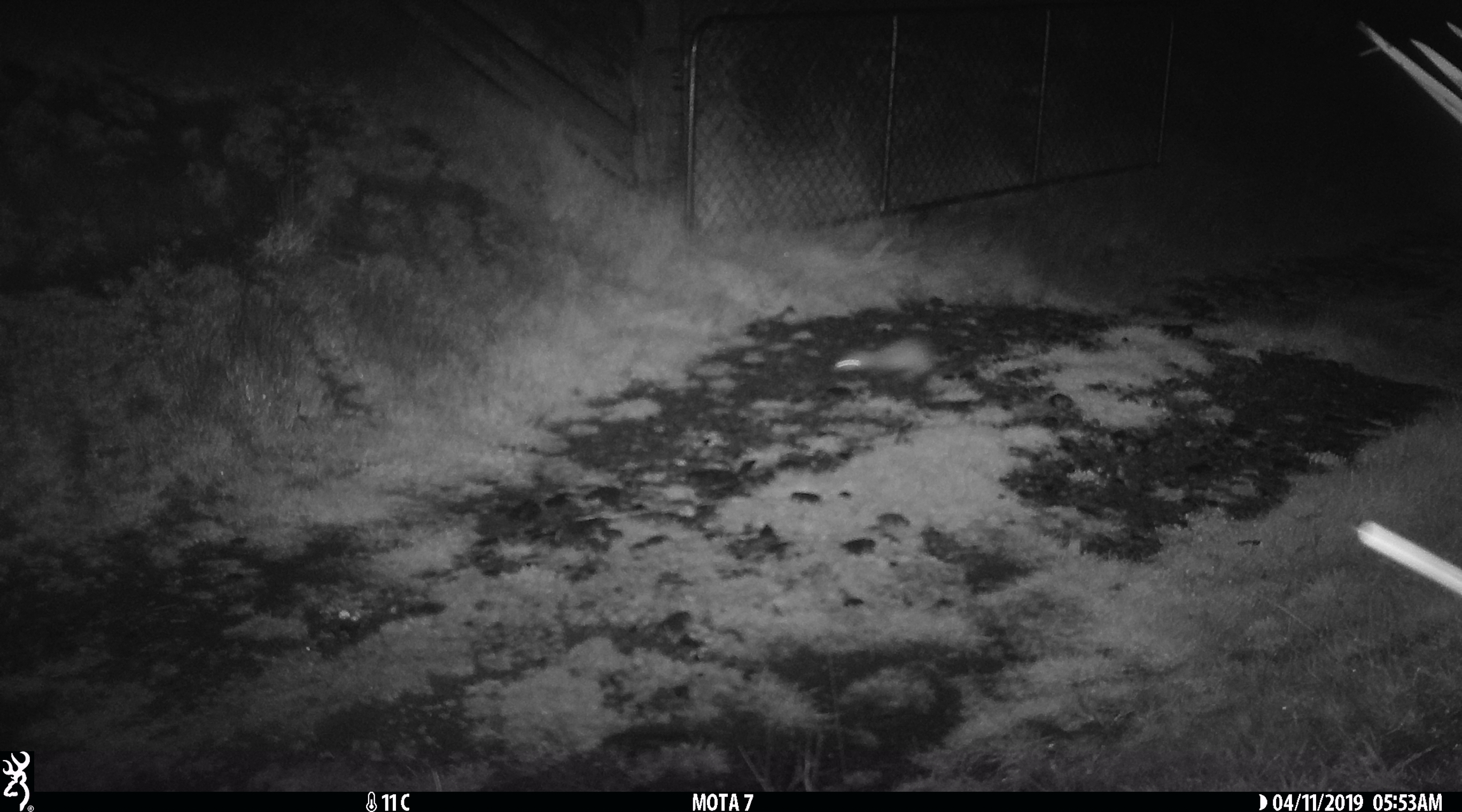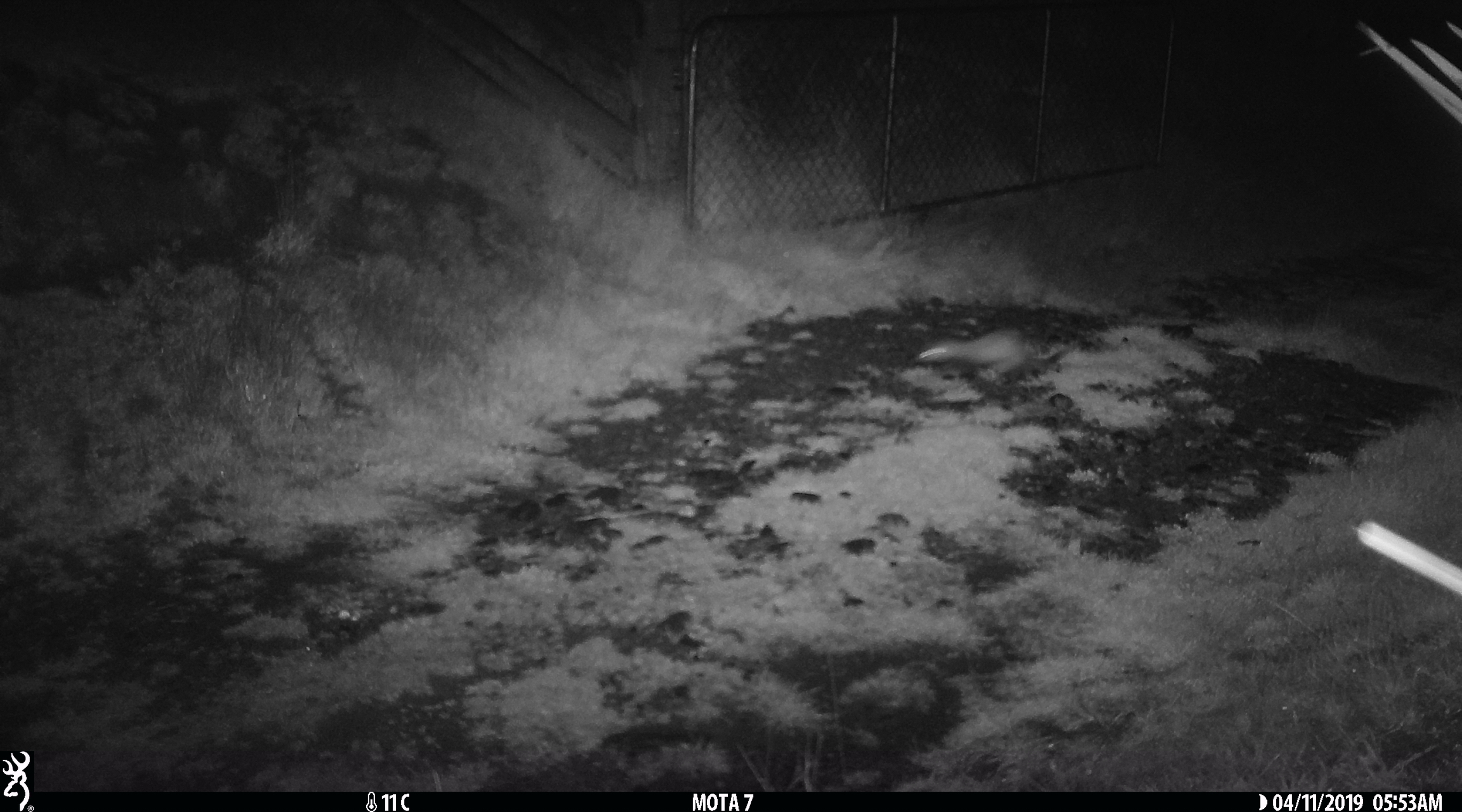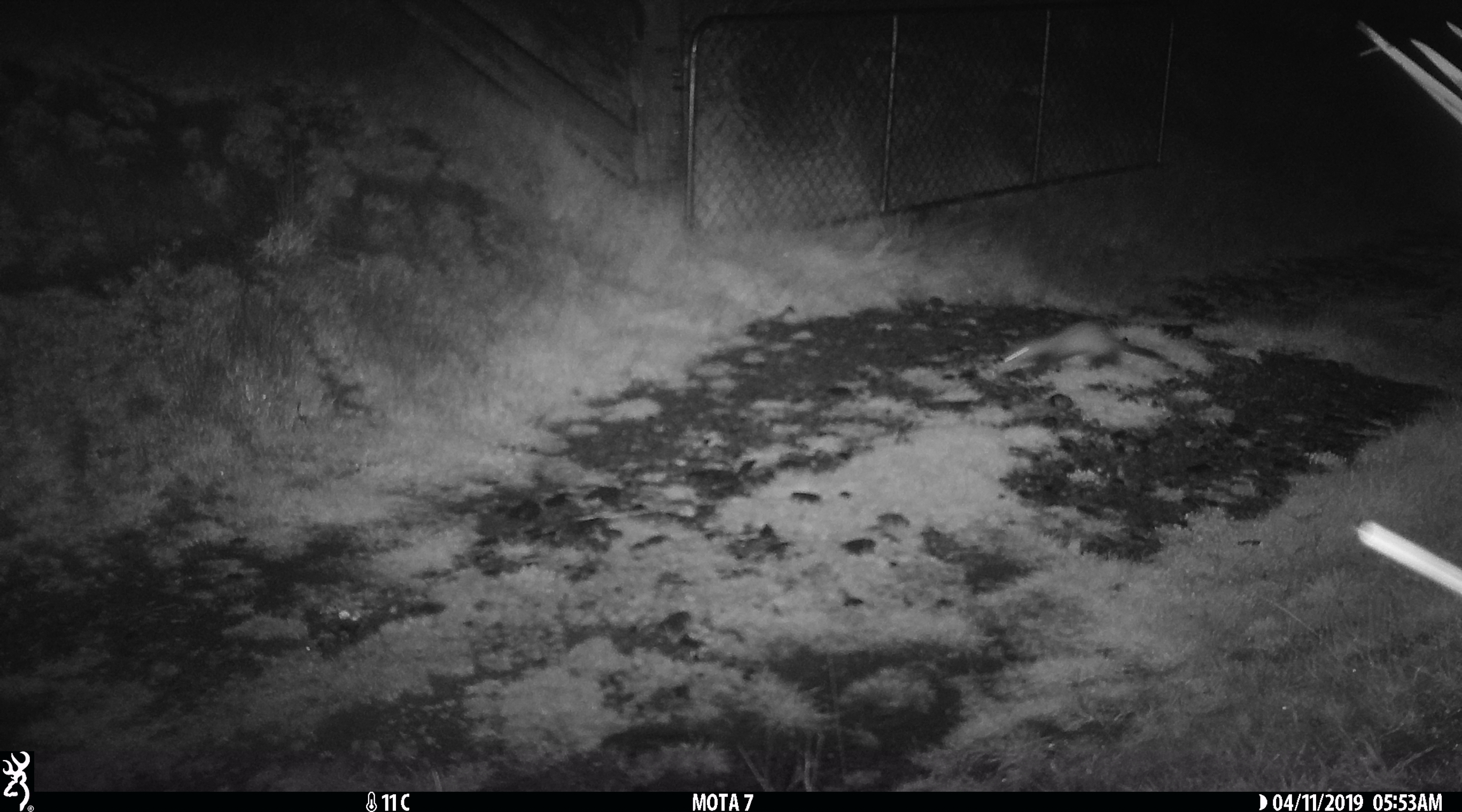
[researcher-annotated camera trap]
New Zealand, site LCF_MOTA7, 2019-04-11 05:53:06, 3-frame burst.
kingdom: Animalia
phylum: Chordata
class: Mammalia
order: Carnivora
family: Mustelidae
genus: Mustela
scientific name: Mustela furo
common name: ferret